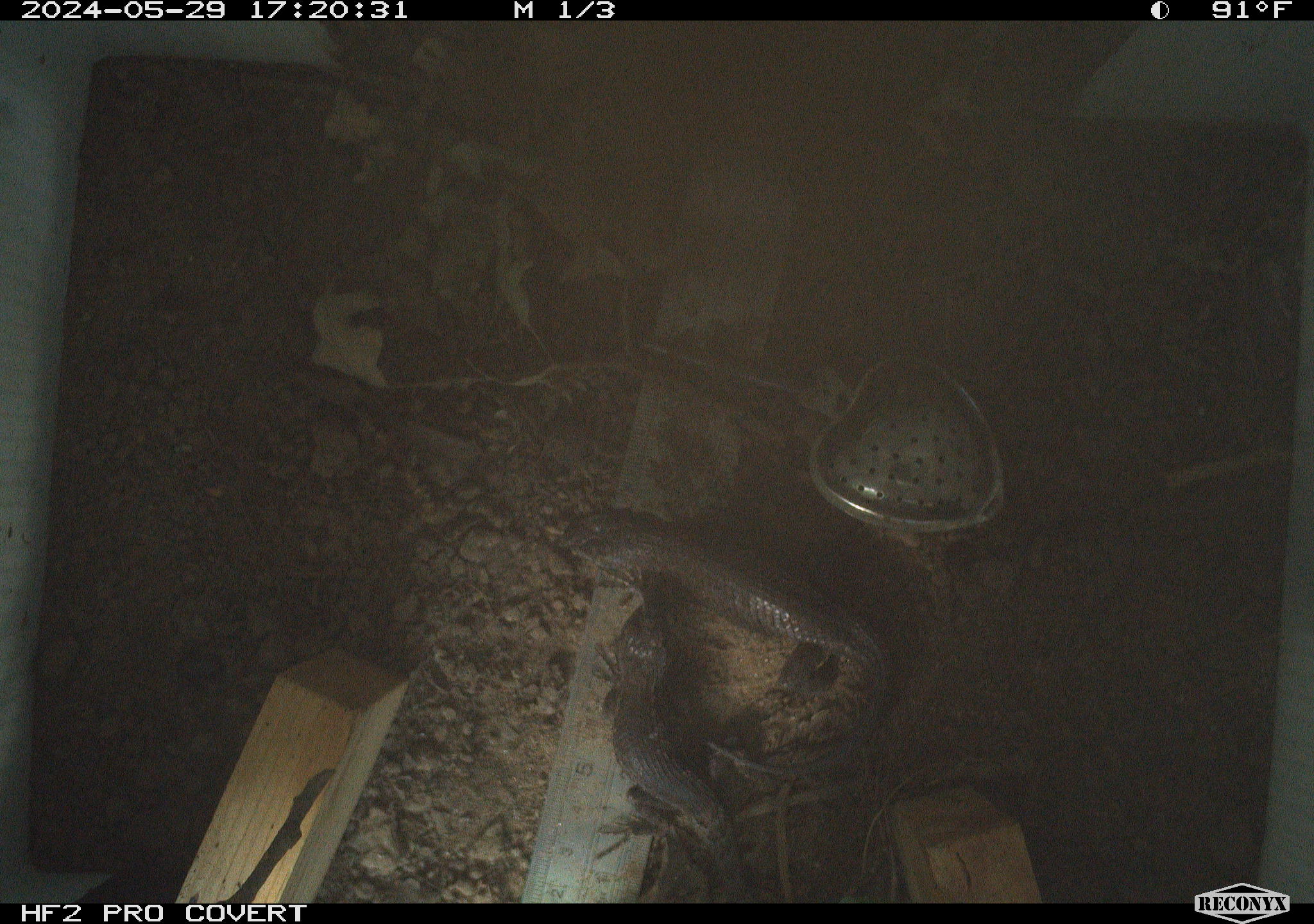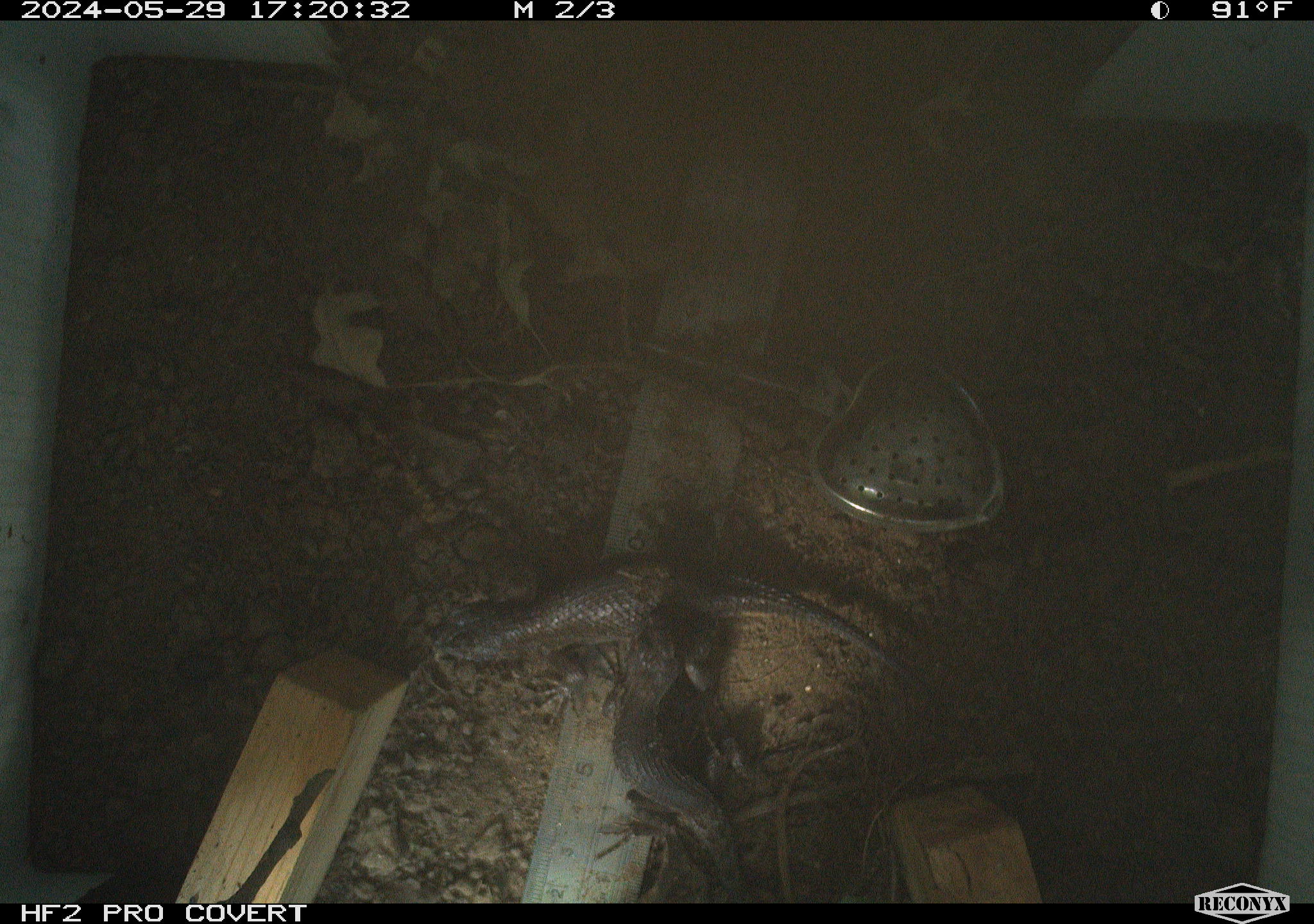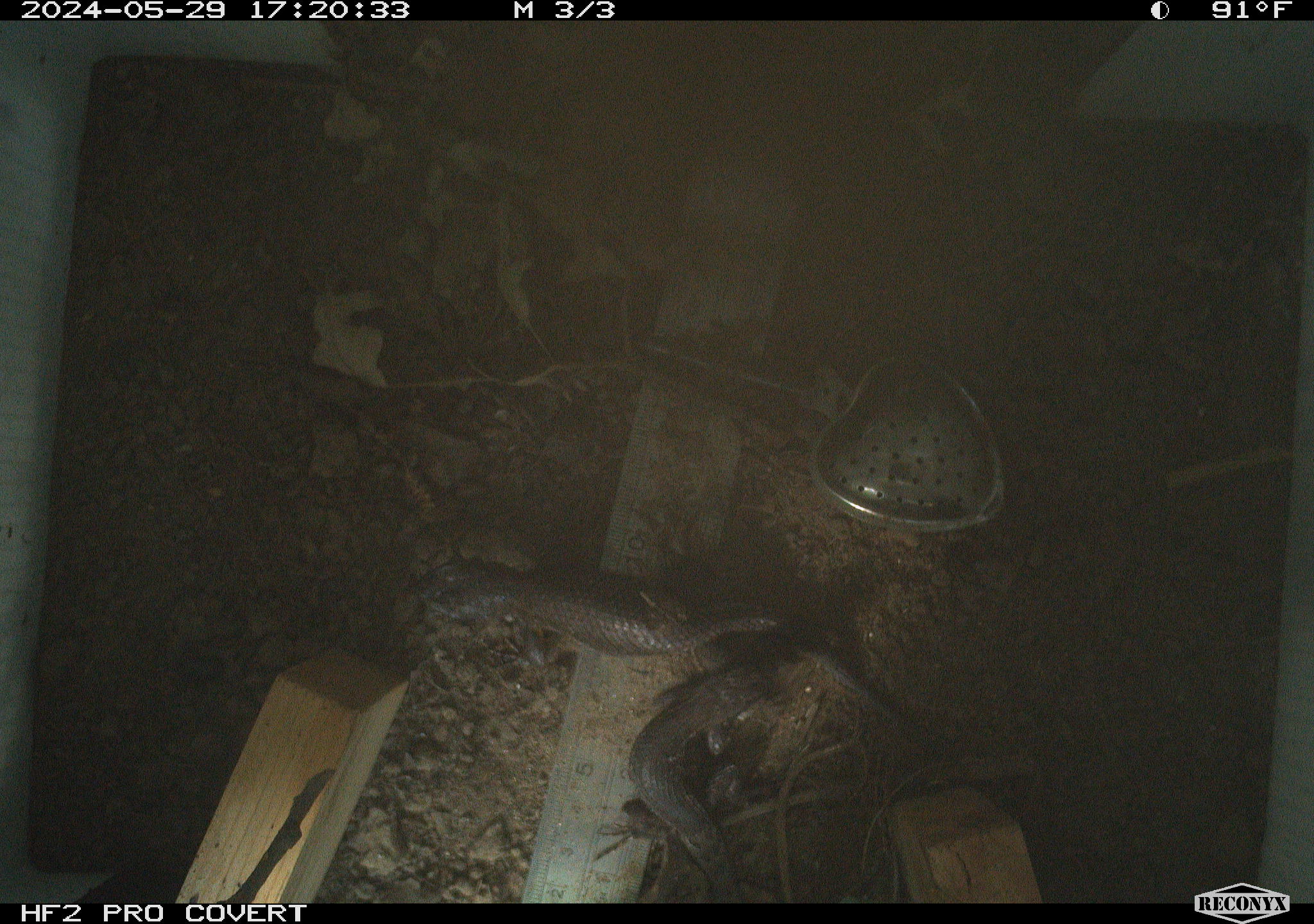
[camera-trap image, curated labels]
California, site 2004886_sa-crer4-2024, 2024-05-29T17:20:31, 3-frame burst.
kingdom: Animalia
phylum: Chordata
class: Reptilia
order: Squamata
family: Phrynosomatidae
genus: Sceloporus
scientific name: Sceloporus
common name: spiny lizards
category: sceloporus species